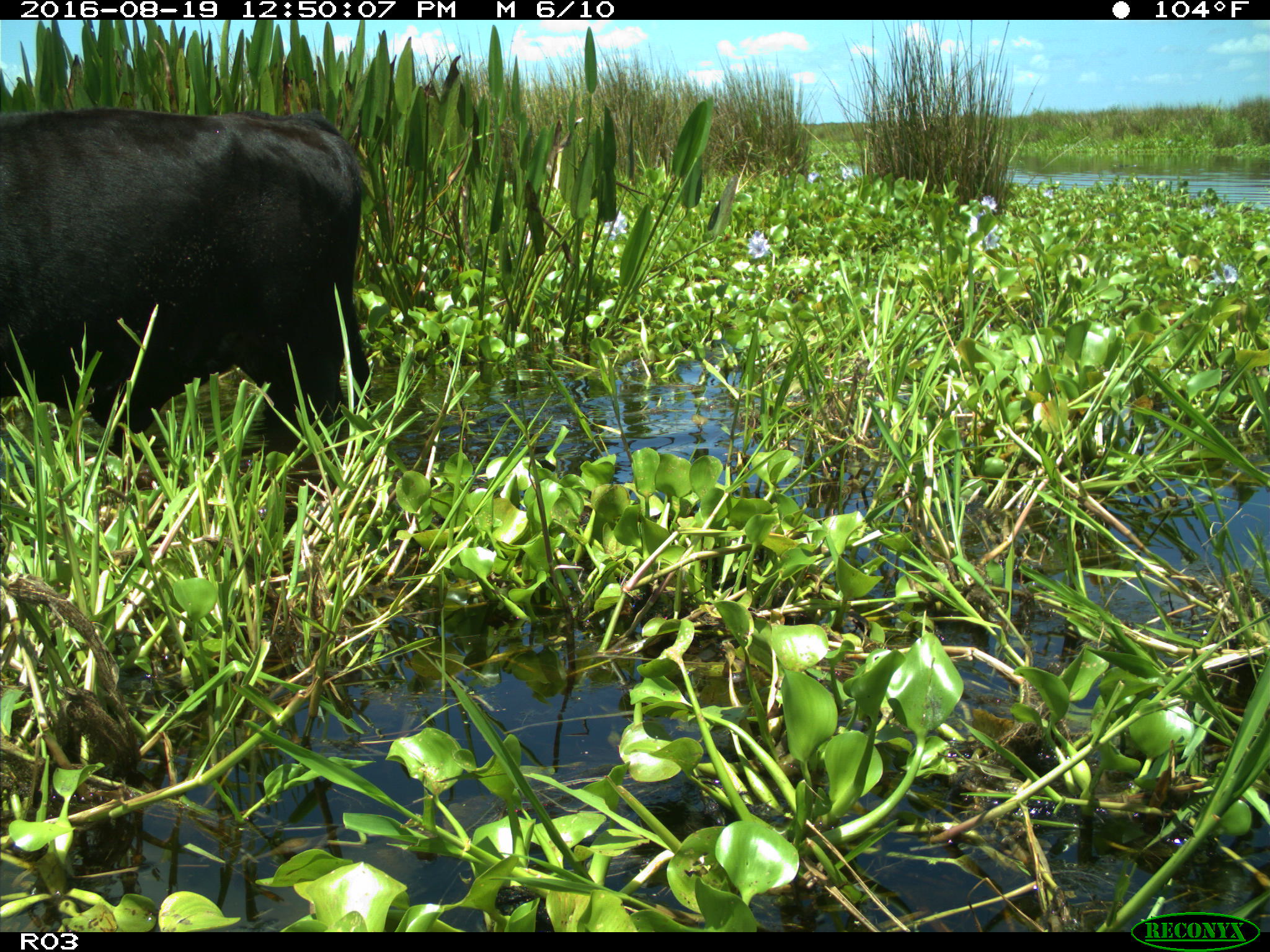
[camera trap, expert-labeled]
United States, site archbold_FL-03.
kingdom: Animalia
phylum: Chordata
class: Mammalia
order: Artiodactyla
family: Bovidae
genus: Bos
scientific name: Bos taurus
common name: domestic cow